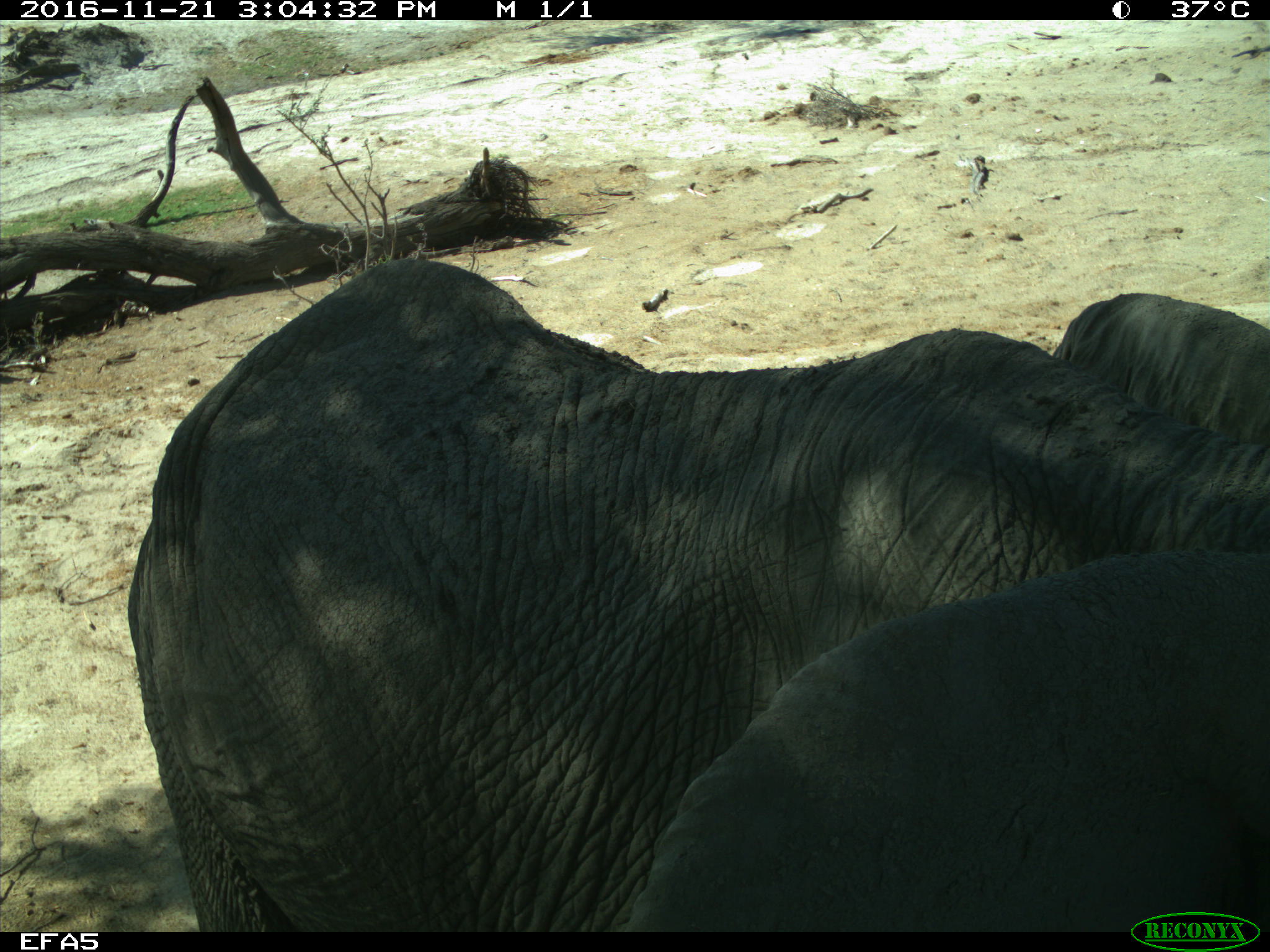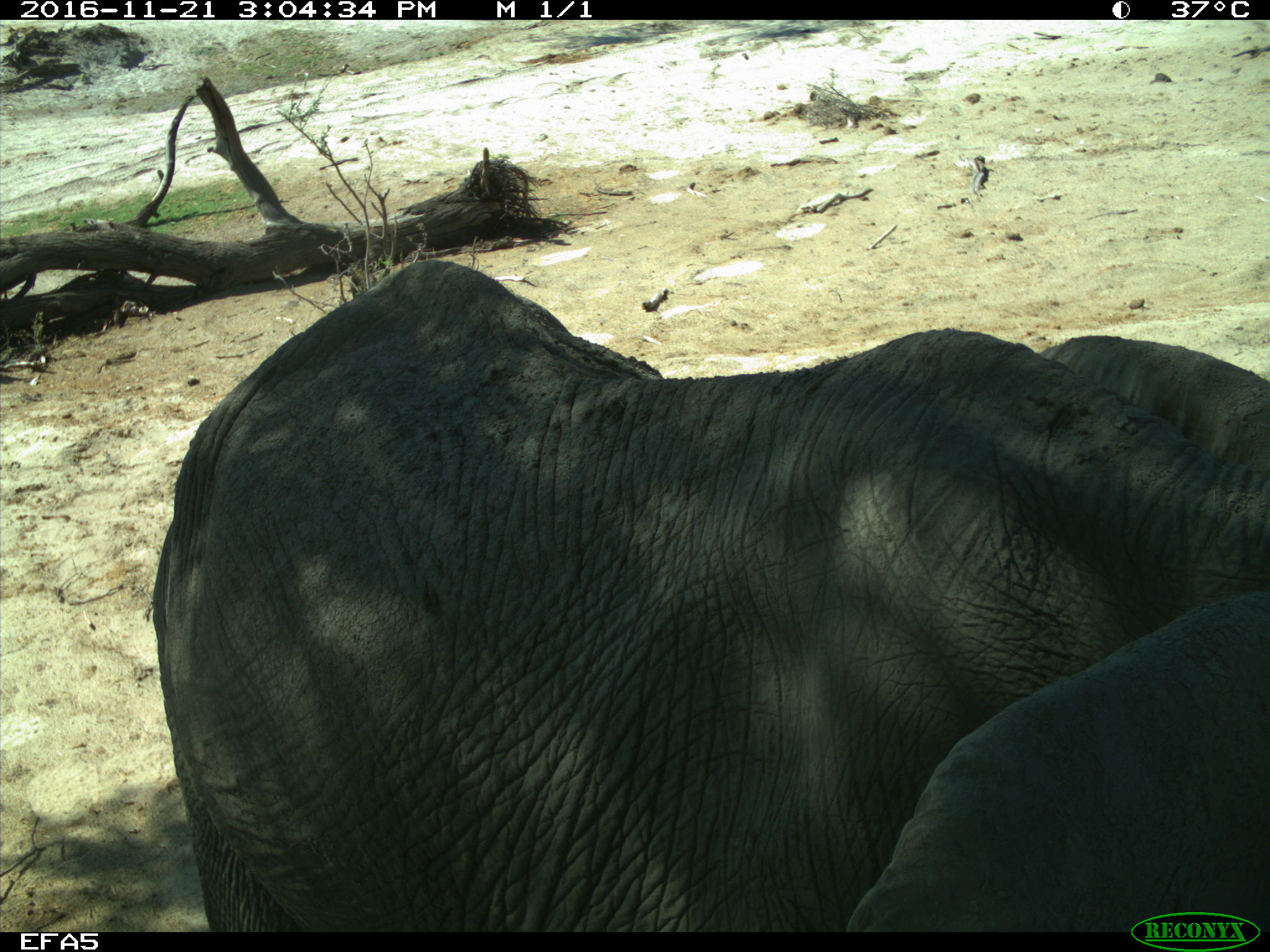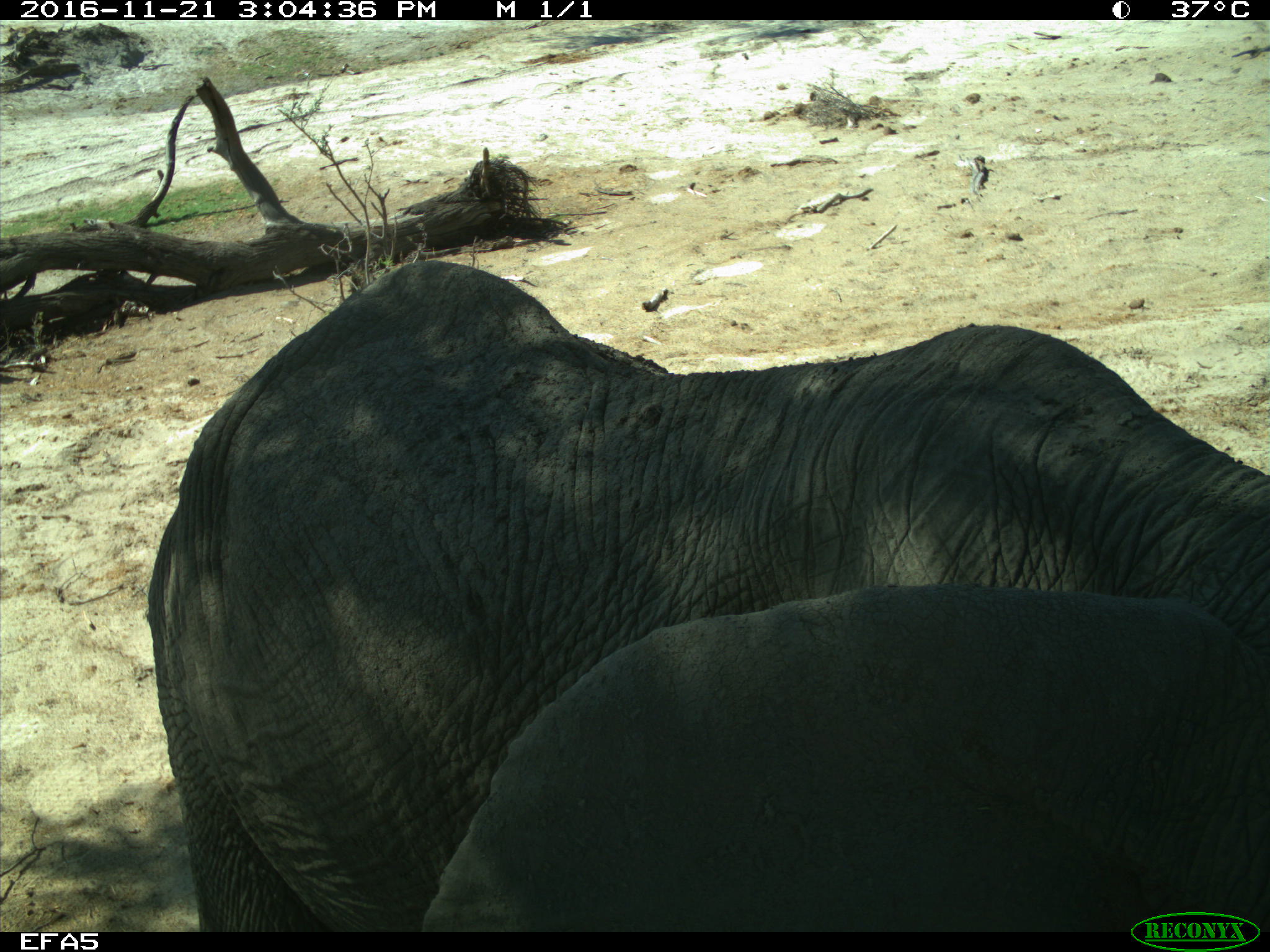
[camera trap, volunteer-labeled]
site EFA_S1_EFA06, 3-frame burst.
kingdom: Animalia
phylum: Chordata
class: Mammalia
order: Proboscidea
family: Elephantidae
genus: Loxodonta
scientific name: Loxodonta africana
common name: african bush elephant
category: elephant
Elephant (african bush elephant) (Loxodonta africana), count 1. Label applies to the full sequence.